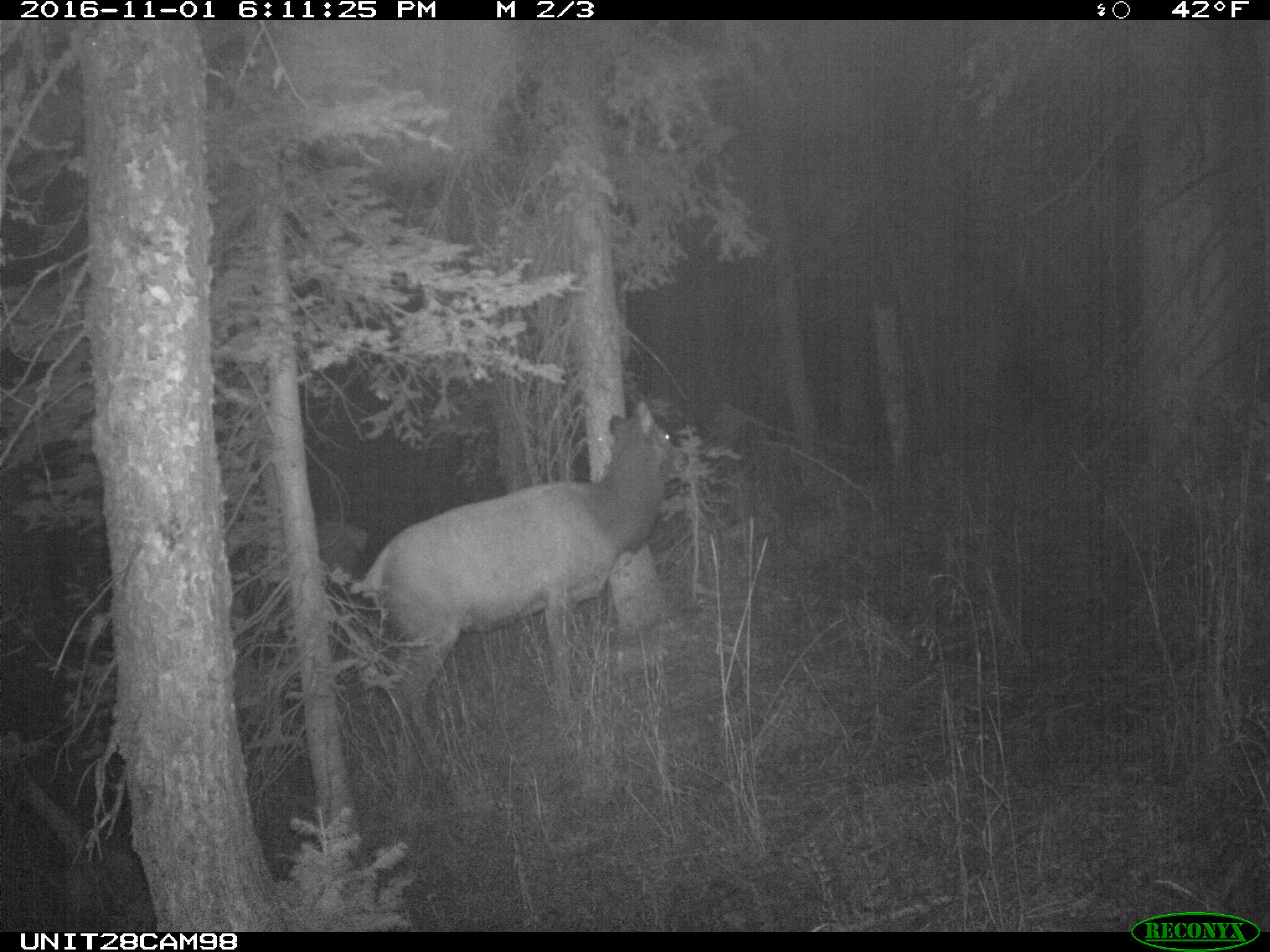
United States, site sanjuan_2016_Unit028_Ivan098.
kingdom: Animalia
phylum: Chordata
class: Mammalia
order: Artiodactyla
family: Cervidae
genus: Cervus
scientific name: Cervus elaphus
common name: red deer